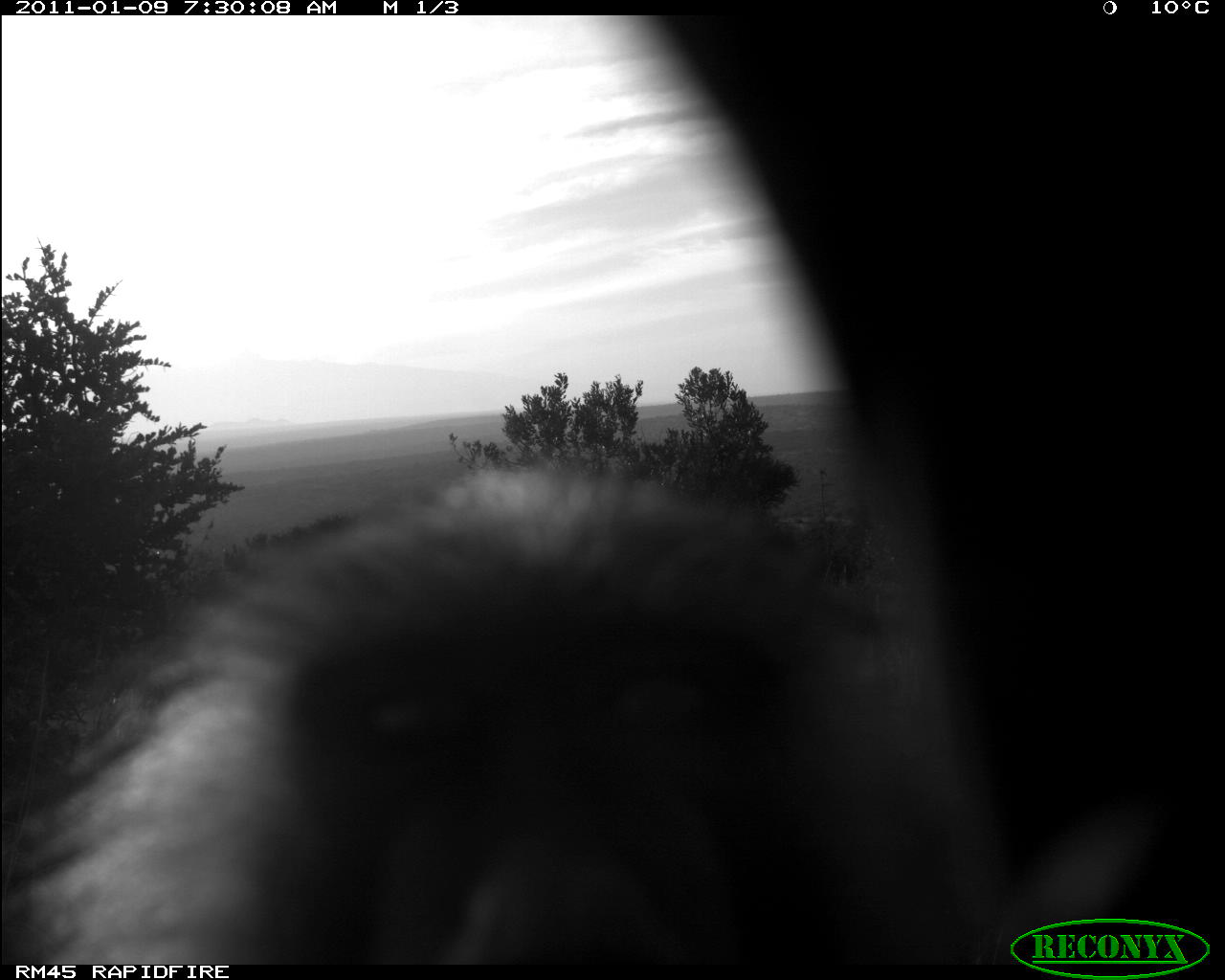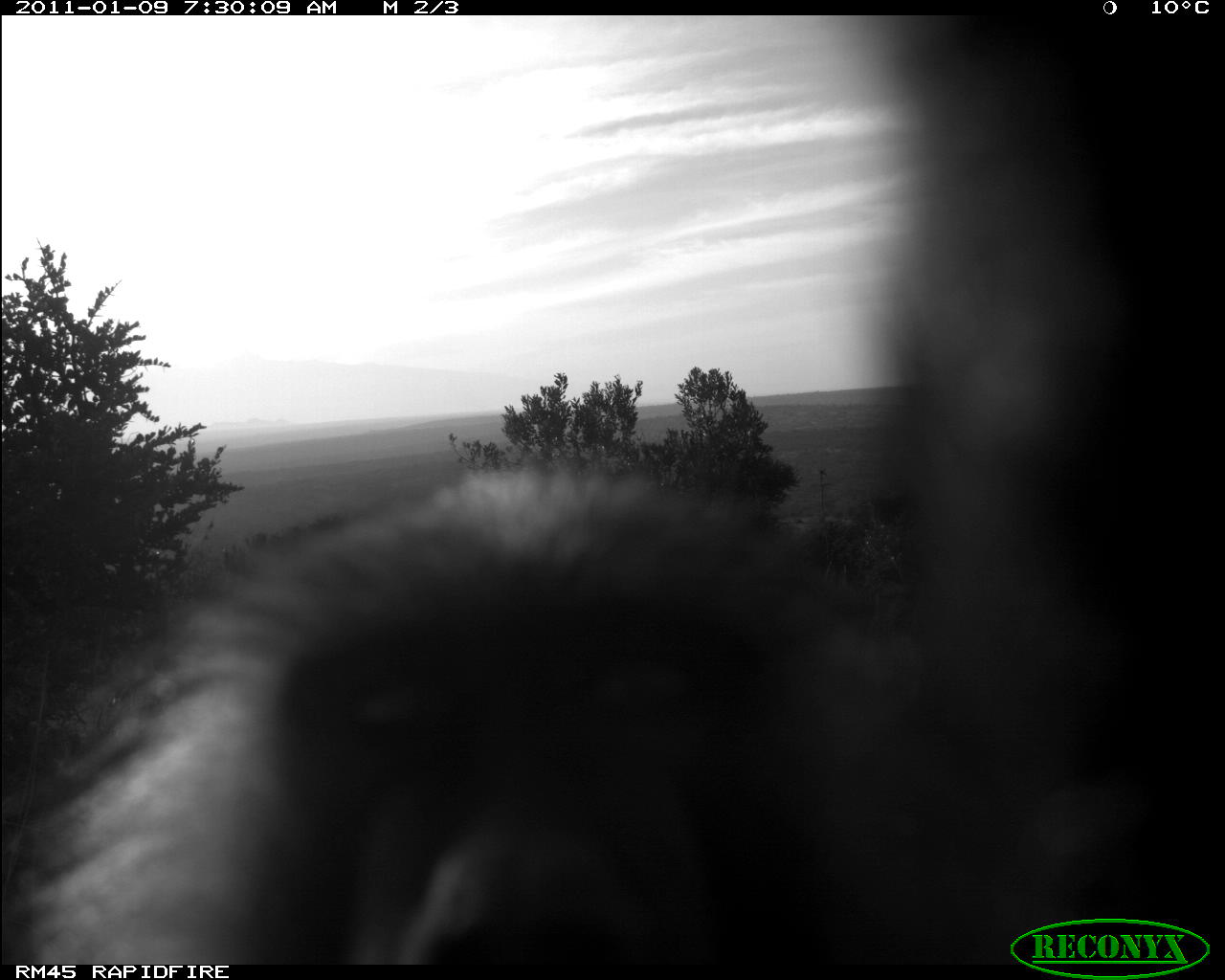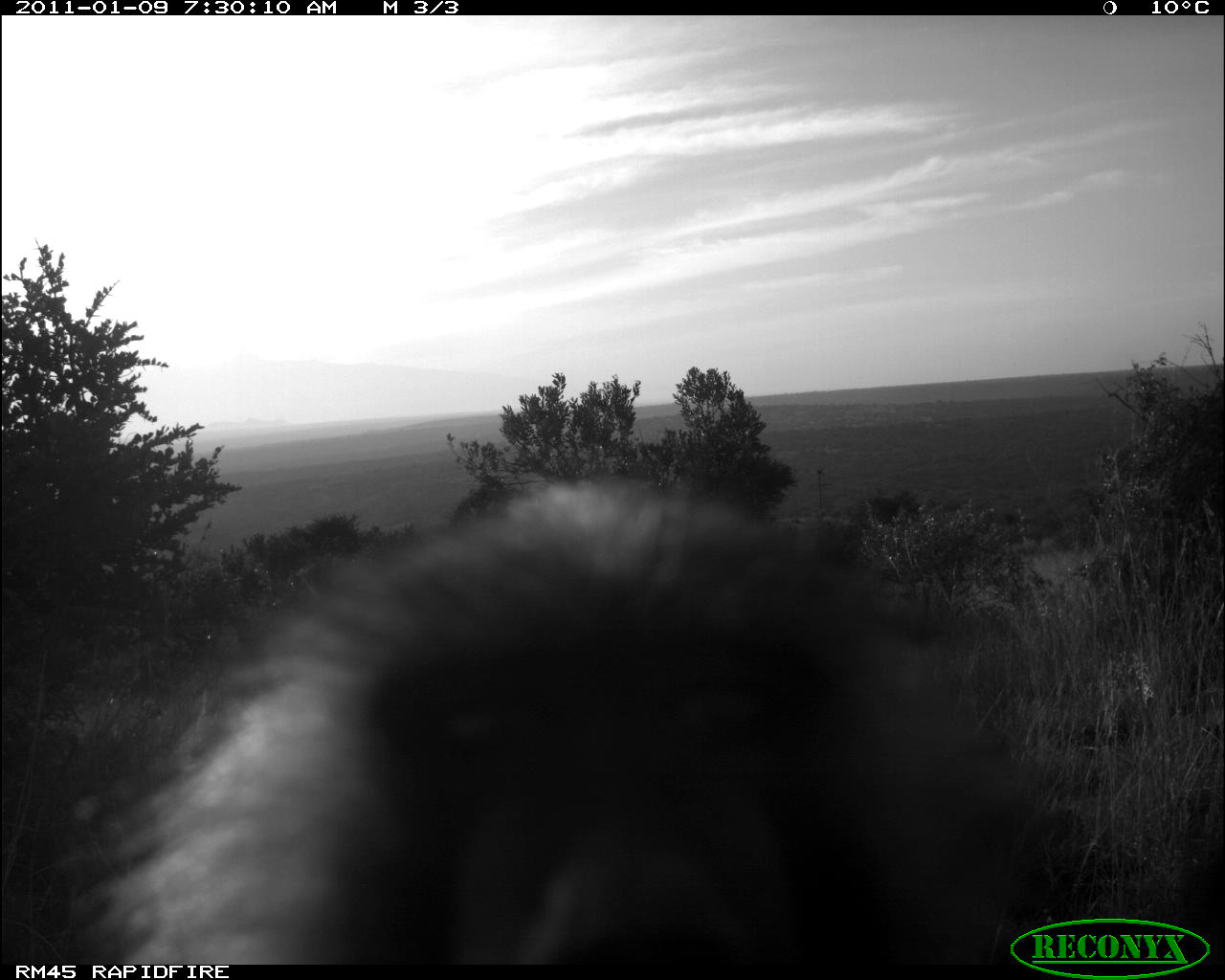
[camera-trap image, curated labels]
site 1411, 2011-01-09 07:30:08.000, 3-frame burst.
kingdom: Animalia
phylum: Chordata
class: Mammalia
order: Primates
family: Cercopithecidae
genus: Papio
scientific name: Papio anubis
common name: olive baboon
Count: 1.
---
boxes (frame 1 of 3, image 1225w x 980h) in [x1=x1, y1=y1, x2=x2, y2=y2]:
papio anubis: [x1=4, y1=15, x2=1221, y2=957]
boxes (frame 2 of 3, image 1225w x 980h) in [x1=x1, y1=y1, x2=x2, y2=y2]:
papio anubis: [x1=4, y1=15, x2=1221, y2=957]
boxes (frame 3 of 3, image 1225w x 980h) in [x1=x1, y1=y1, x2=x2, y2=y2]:
papio anubis: [x1=57, y1=467, x2=1225, y2=957]